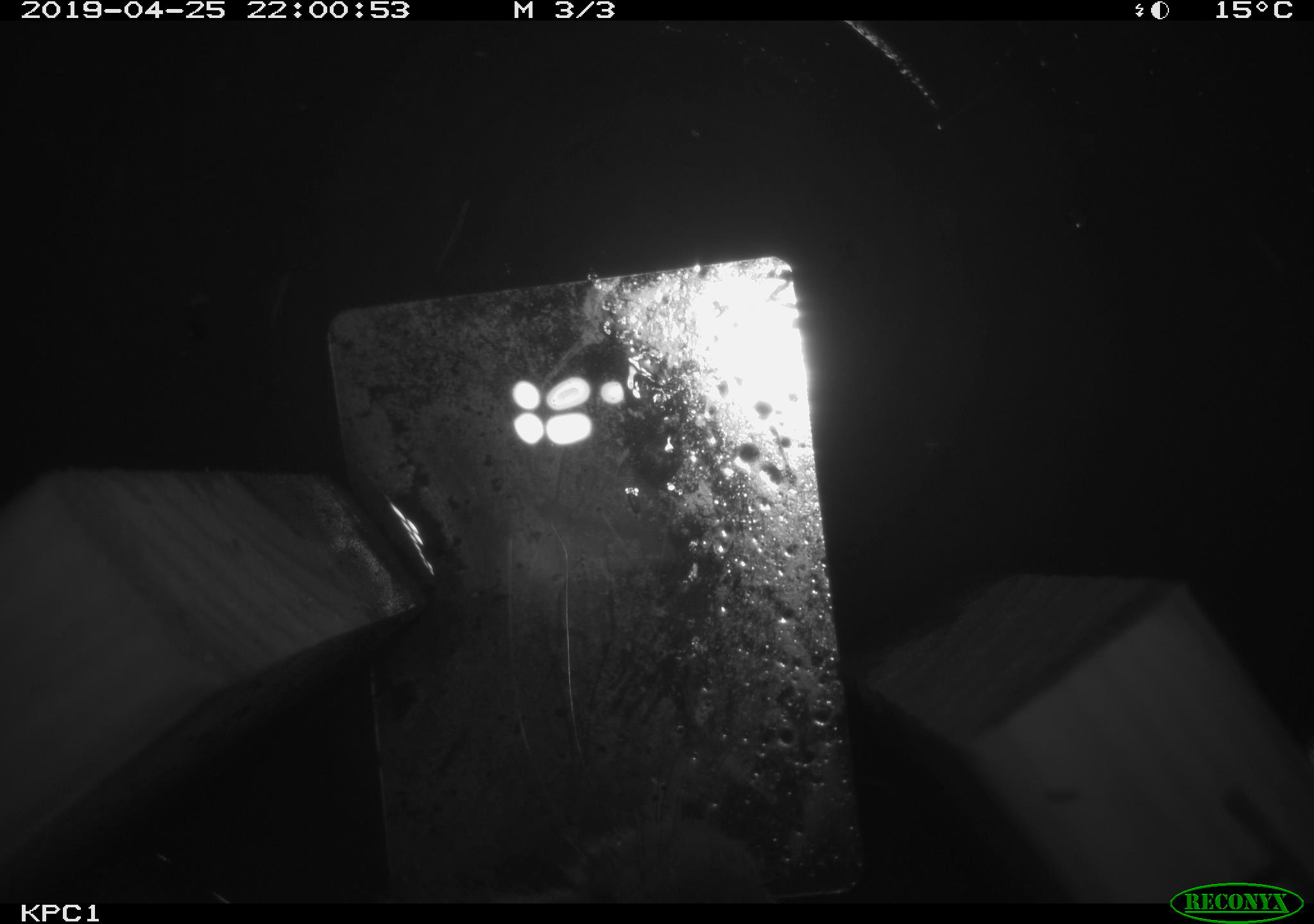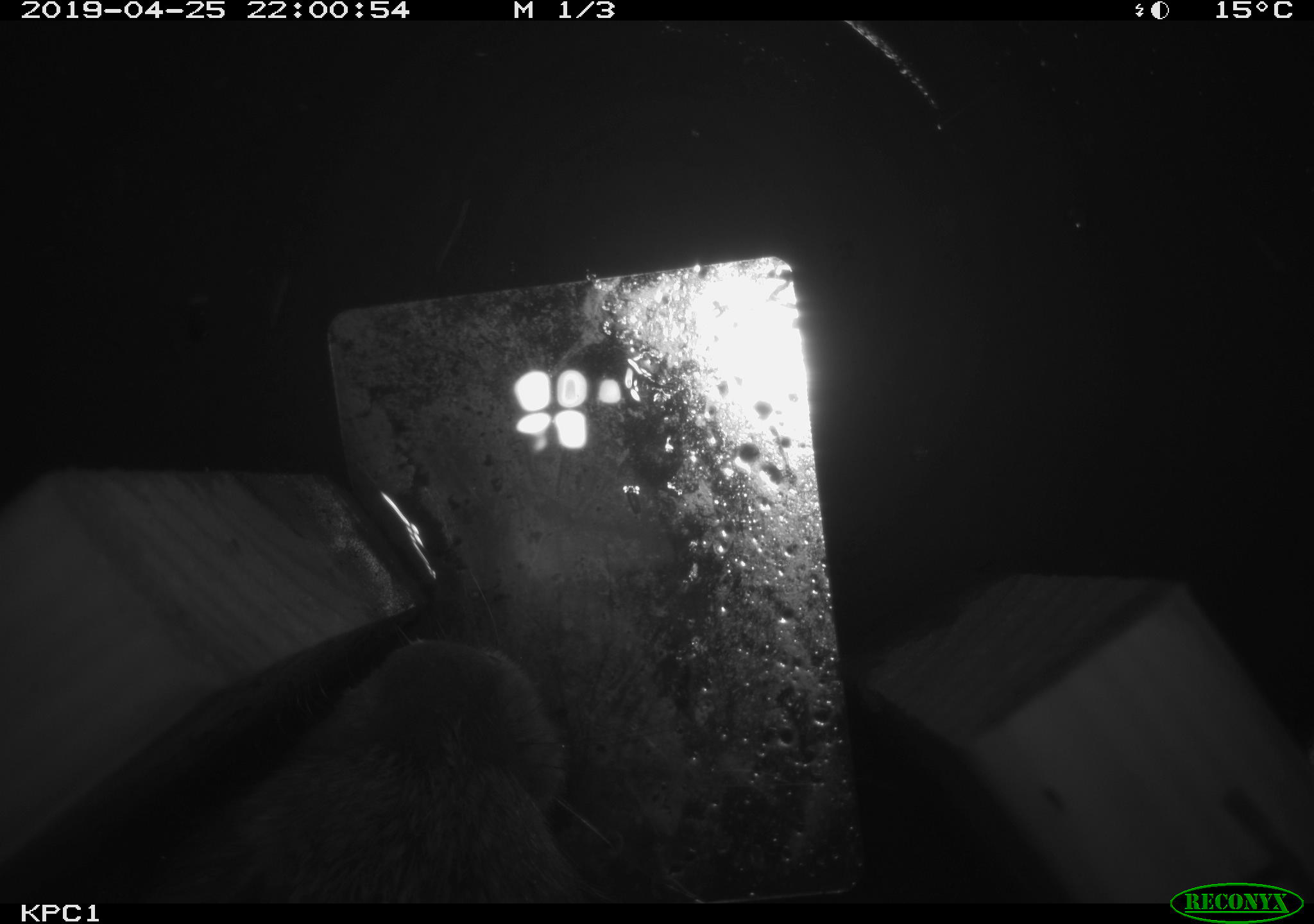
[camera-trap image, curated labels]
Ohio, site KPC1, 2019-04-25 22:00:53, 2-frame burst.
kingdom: Animalia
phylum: Chordata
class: Mammalia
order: Lagomorpha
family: Leporidae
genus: Sylvilagus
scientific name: Sylvilagus floridanus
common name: eastern cottontail